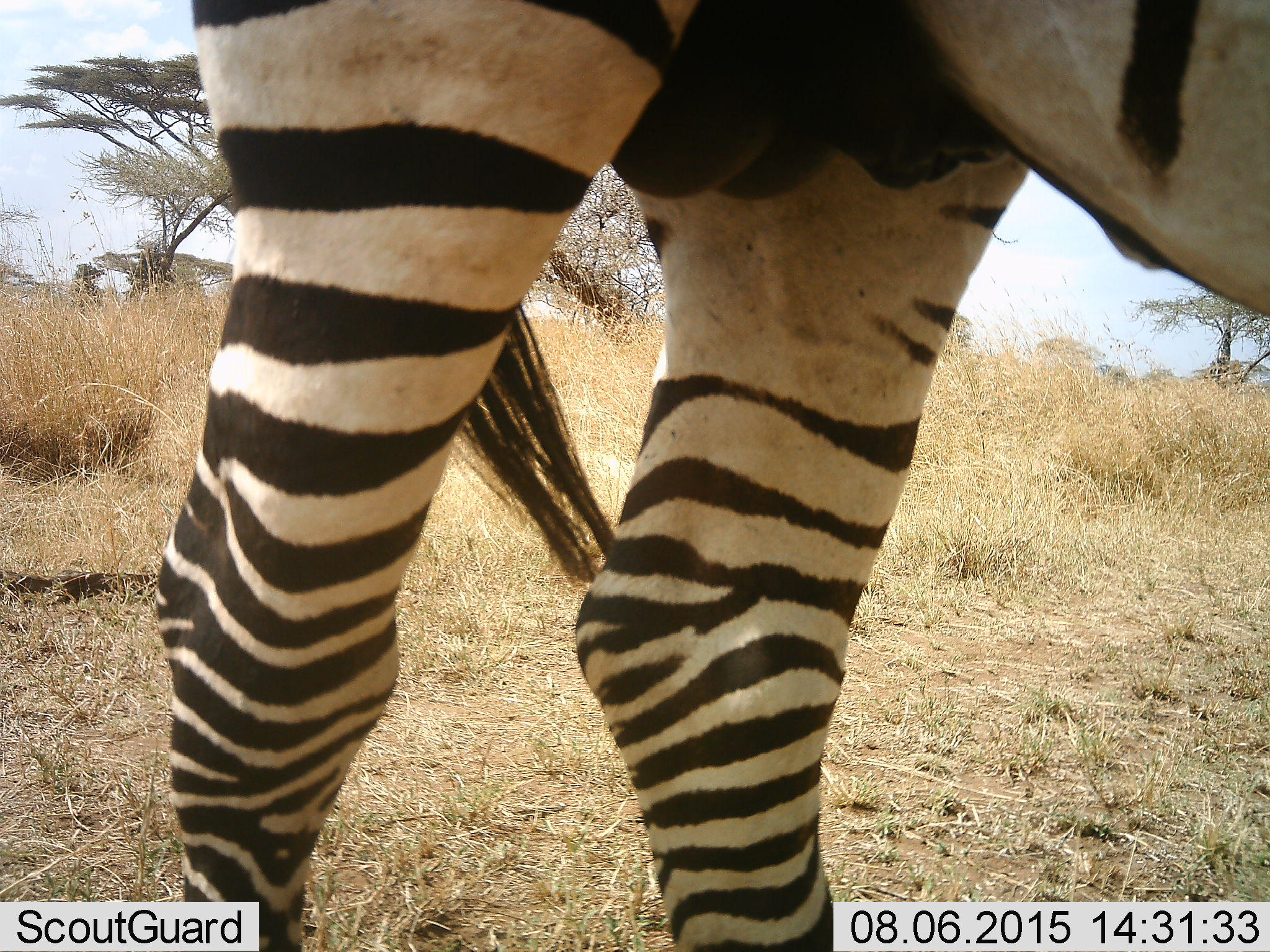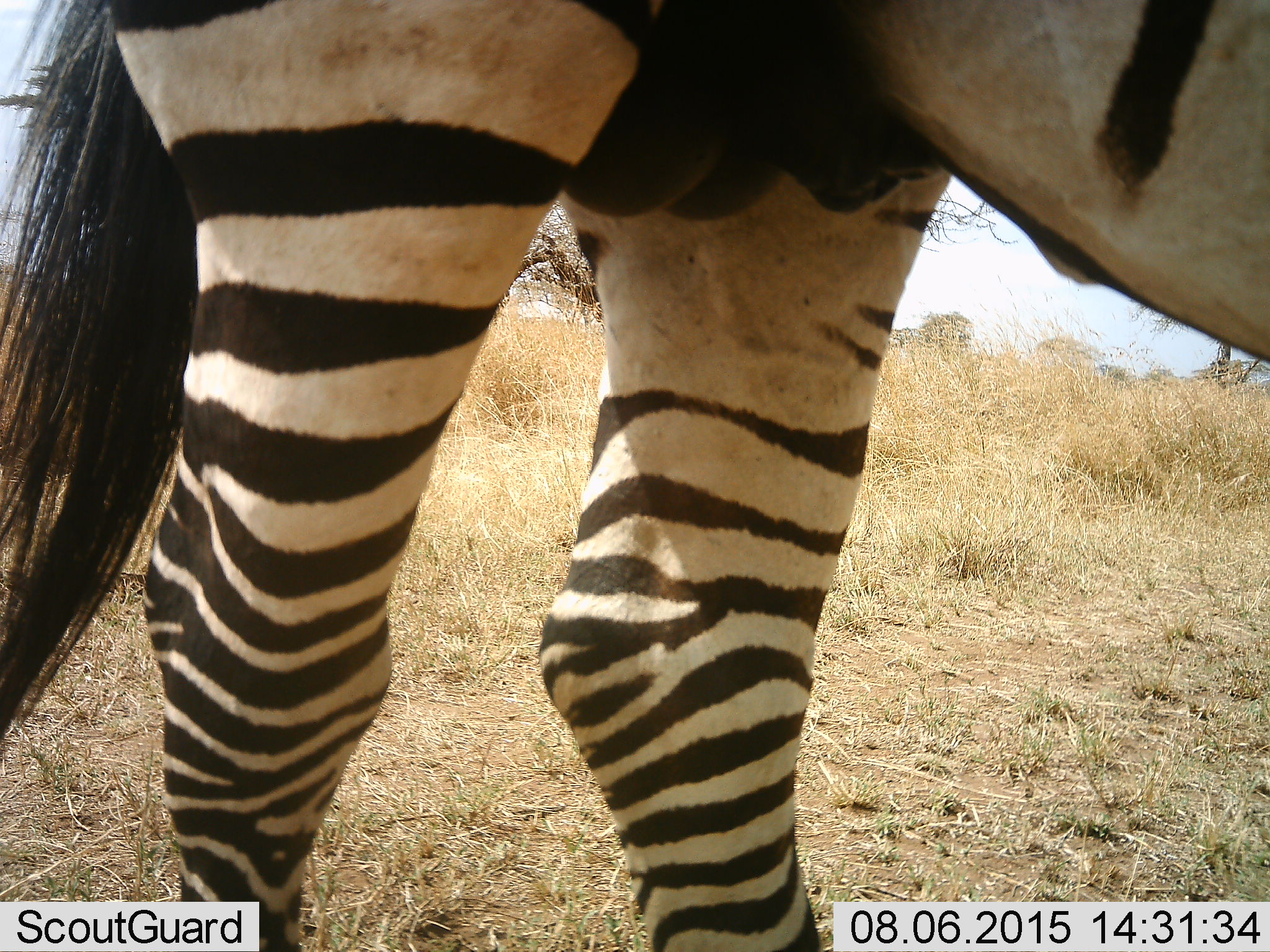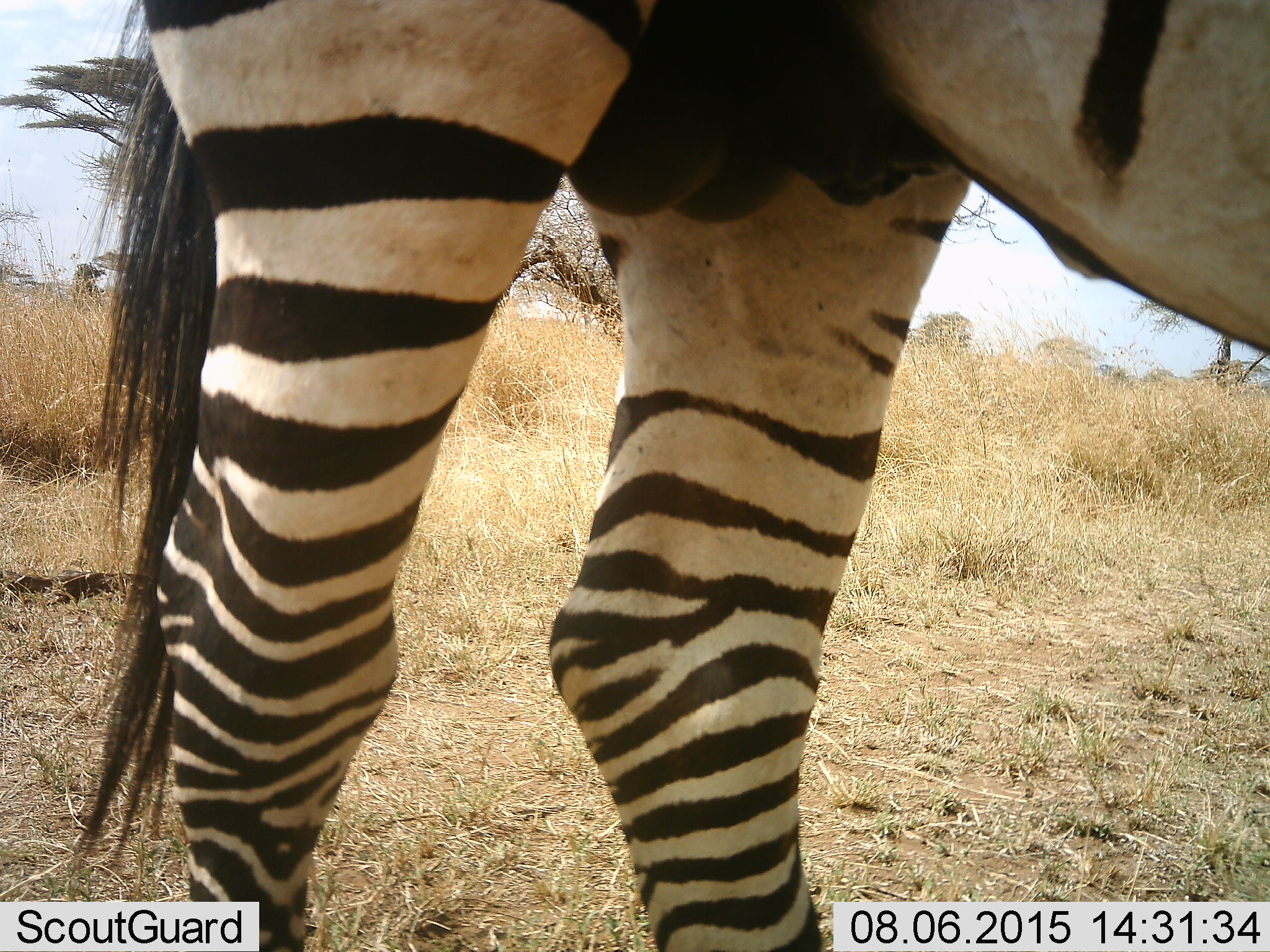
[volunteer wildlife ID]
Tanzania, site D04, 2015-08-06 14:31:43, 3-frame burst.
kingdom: Animalia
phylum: Chordata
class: Mammalia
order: Perissodactyla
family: Equidae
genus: Equus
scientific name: Equus quagga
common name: plains zebra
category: zebra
Zebra (plains zebra) (Equus quagga), count 1. Behavior (volunteer vote fractions): standing 71%, resting 18%, moving 6%, interacting 0%. Young present (vote fraction): 0%. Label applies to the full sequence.